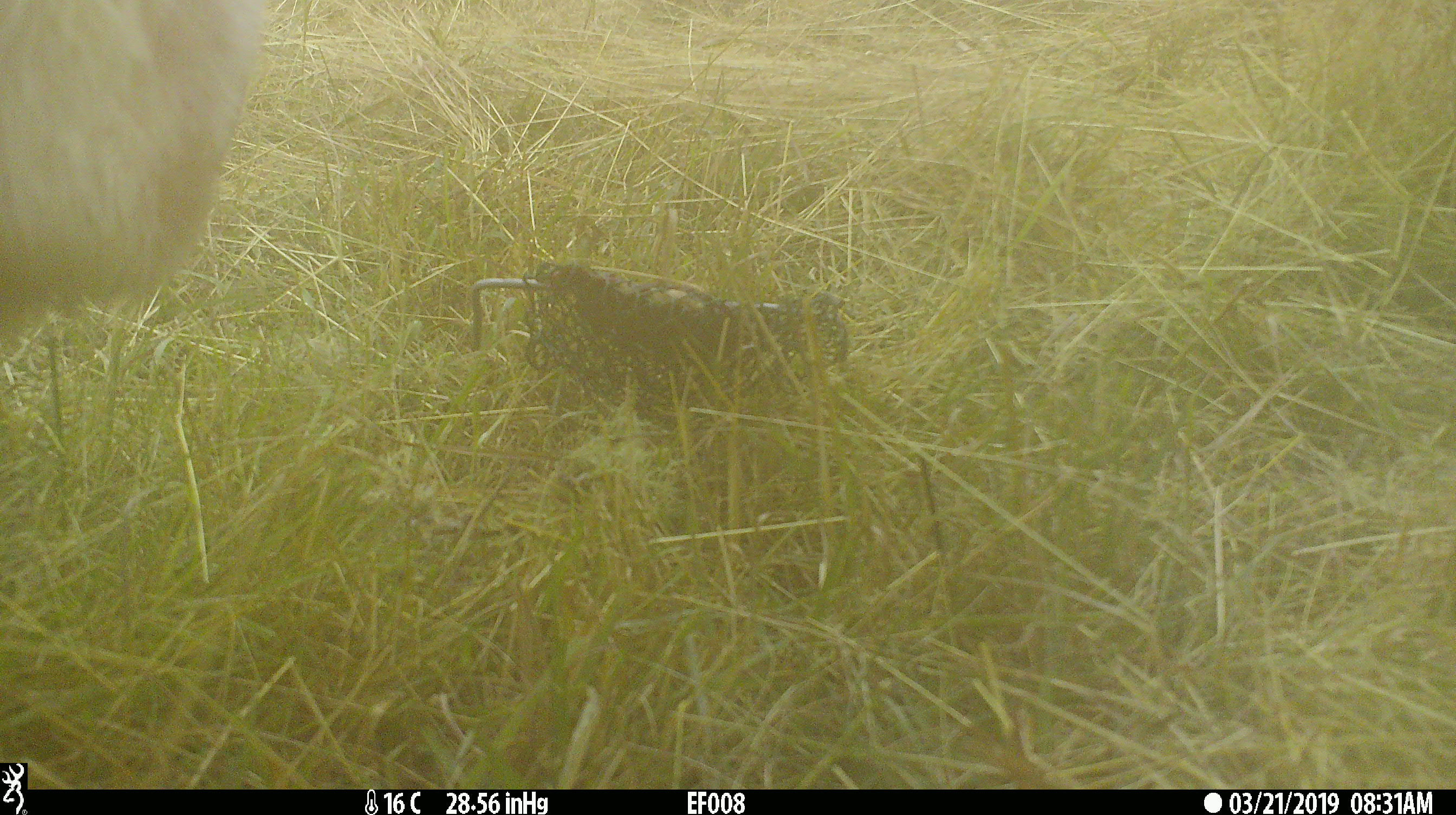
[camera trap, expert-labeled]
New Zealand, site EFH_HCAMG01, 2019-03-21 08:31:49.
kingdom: Animalia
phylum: Chordata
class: Mammalia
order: Artiodactyla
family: Bovidae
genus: Bos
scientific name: Bos taurus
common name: domestic cow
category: cow